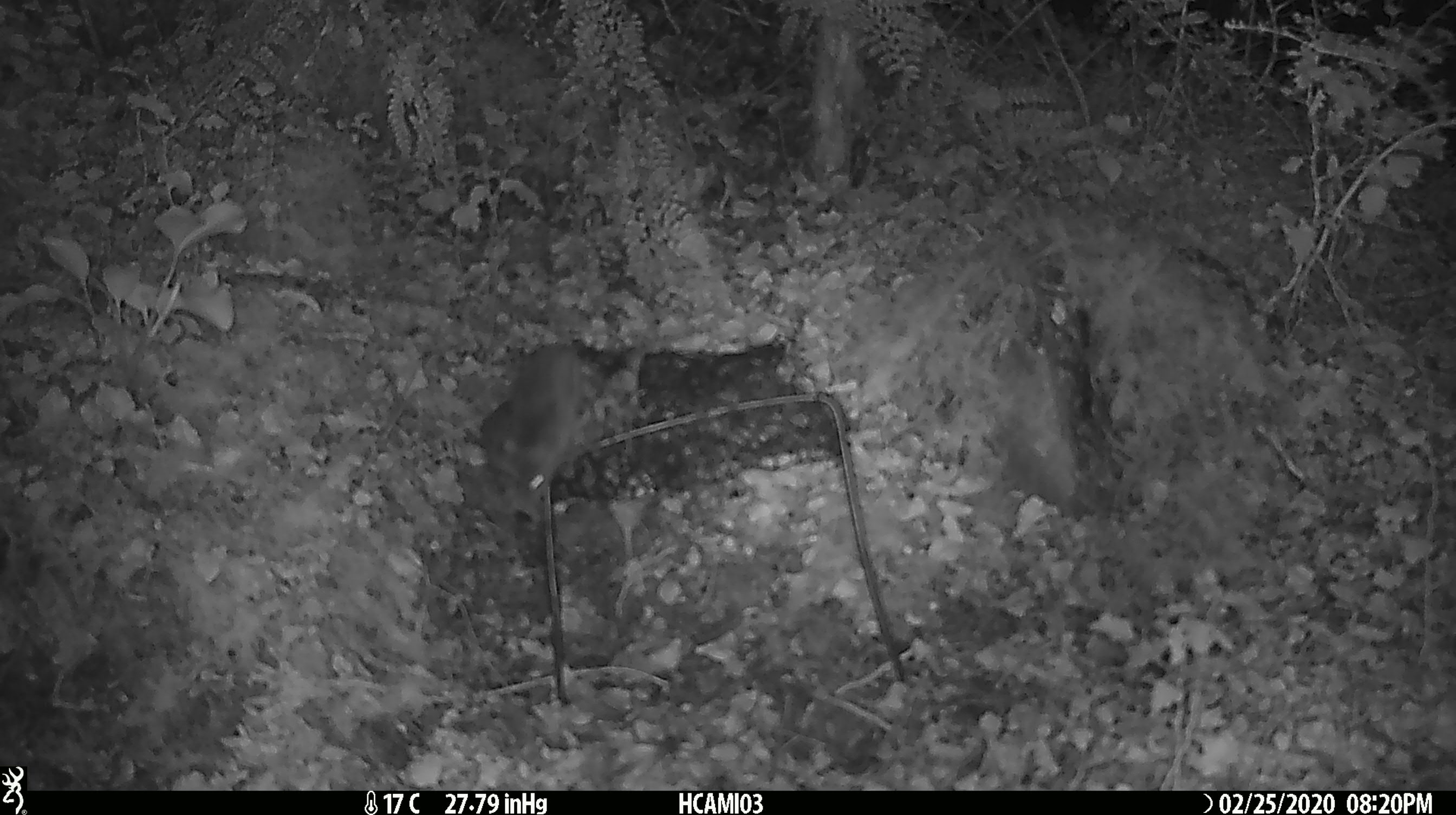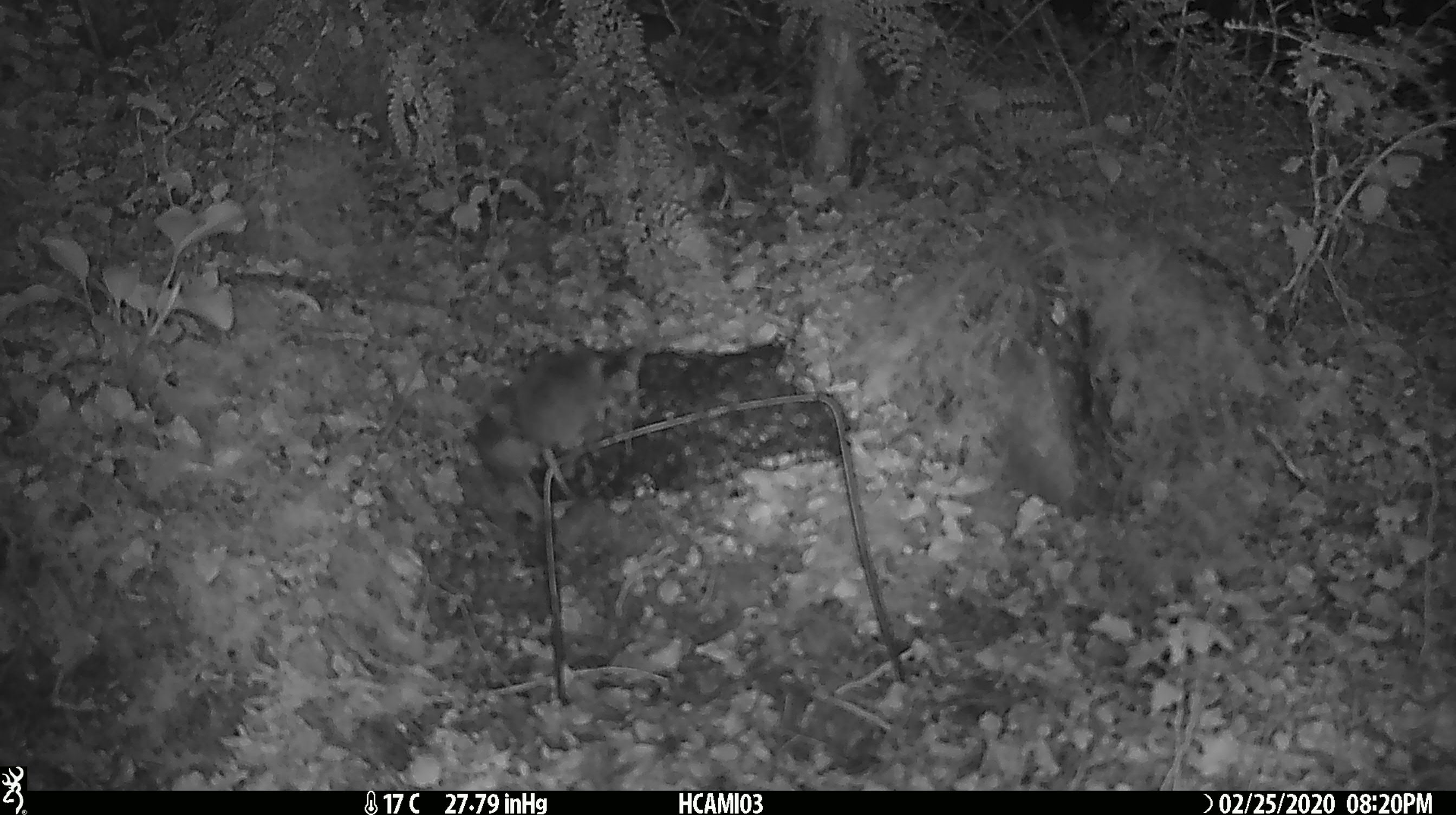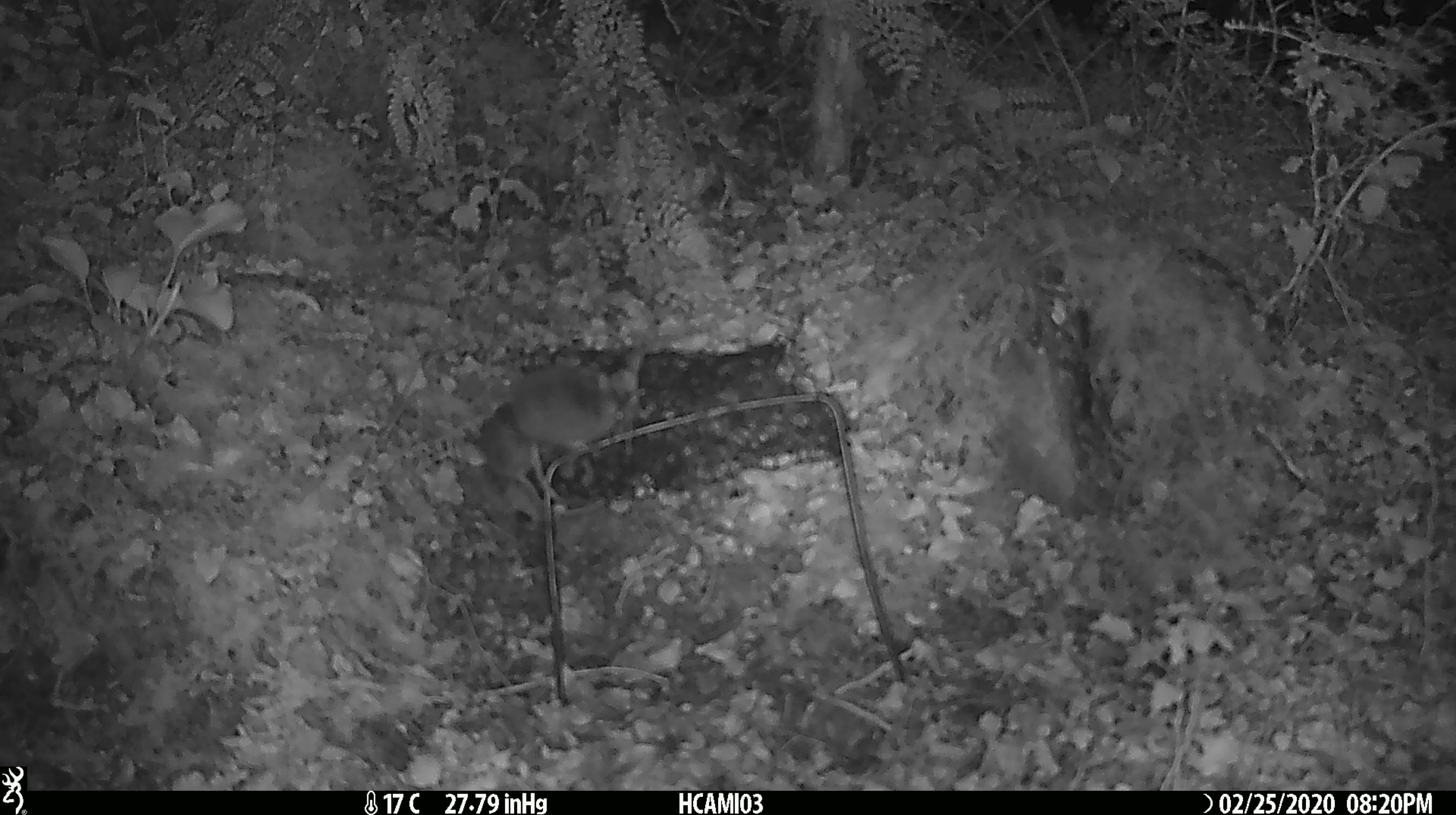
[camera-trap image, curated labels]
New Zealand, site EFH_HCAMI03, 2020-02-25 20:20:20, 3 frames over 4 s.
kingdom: Animalia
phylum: Chordata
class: Mammalia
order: Rodentia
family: Muridae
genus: Mus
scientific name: Mus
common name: mouse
Mouse (Mus).